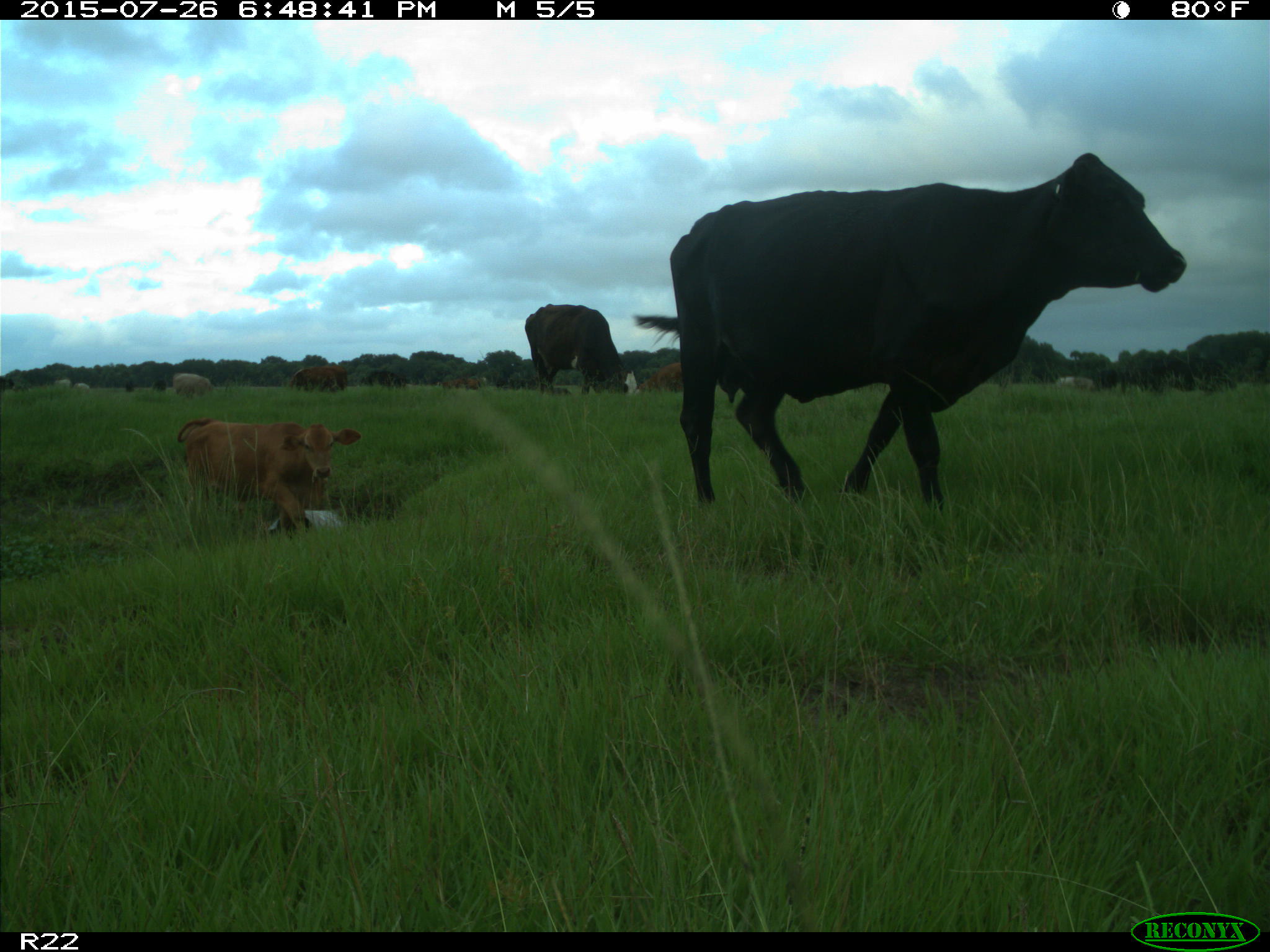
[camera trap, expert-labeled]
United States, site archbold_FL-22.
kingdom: Animalia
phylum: Chordata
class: Mammalia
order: Artiodactyla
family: Suidae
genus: Sus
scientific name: Sus scrofa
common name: wild boar